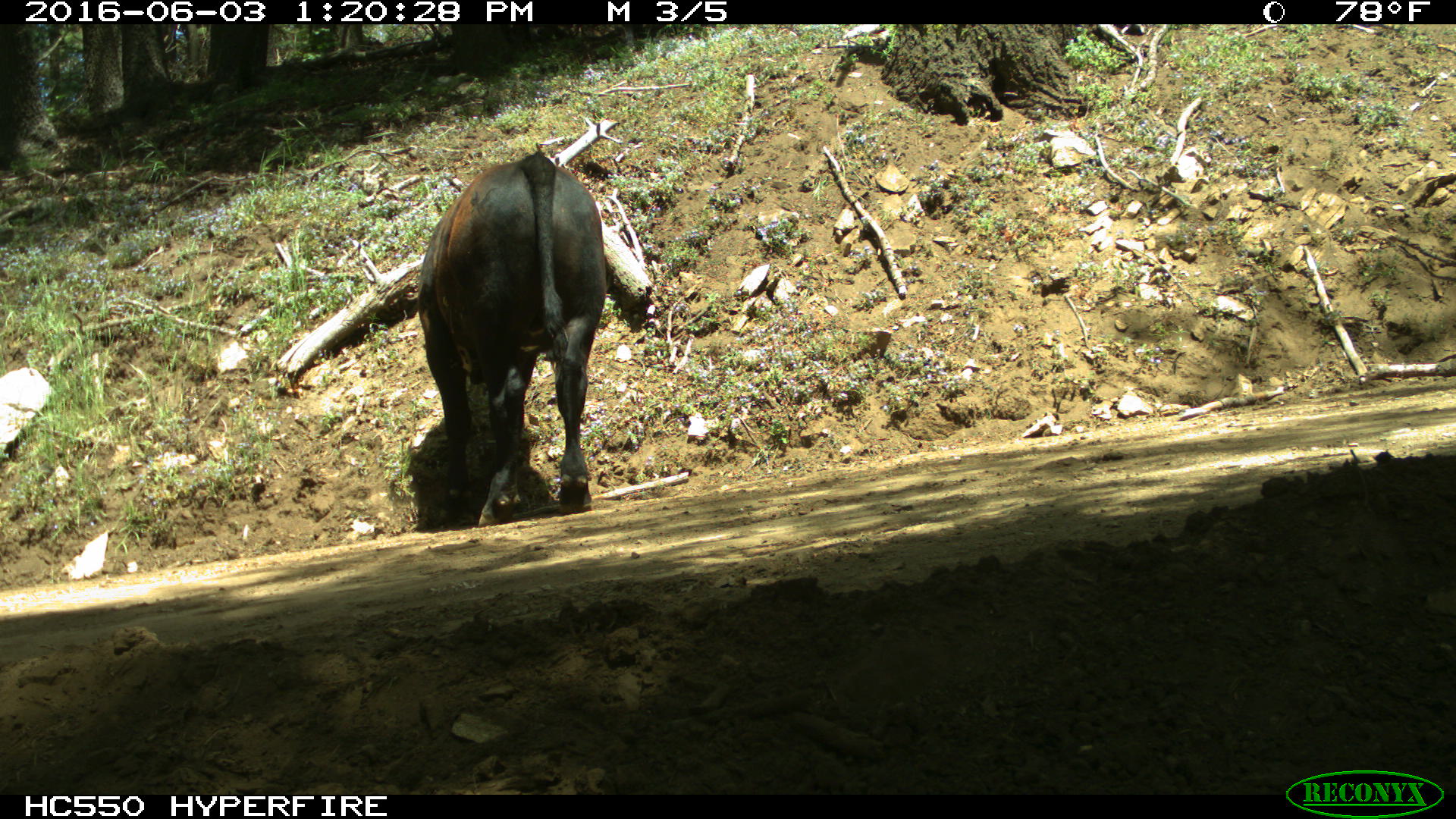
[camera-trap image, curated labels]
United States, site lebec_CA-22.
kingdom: Animalia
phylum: Chordata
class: Mammalia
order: Artiodactyla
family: Bovidae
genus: Bos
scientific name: Bos taurus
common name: domestic cow